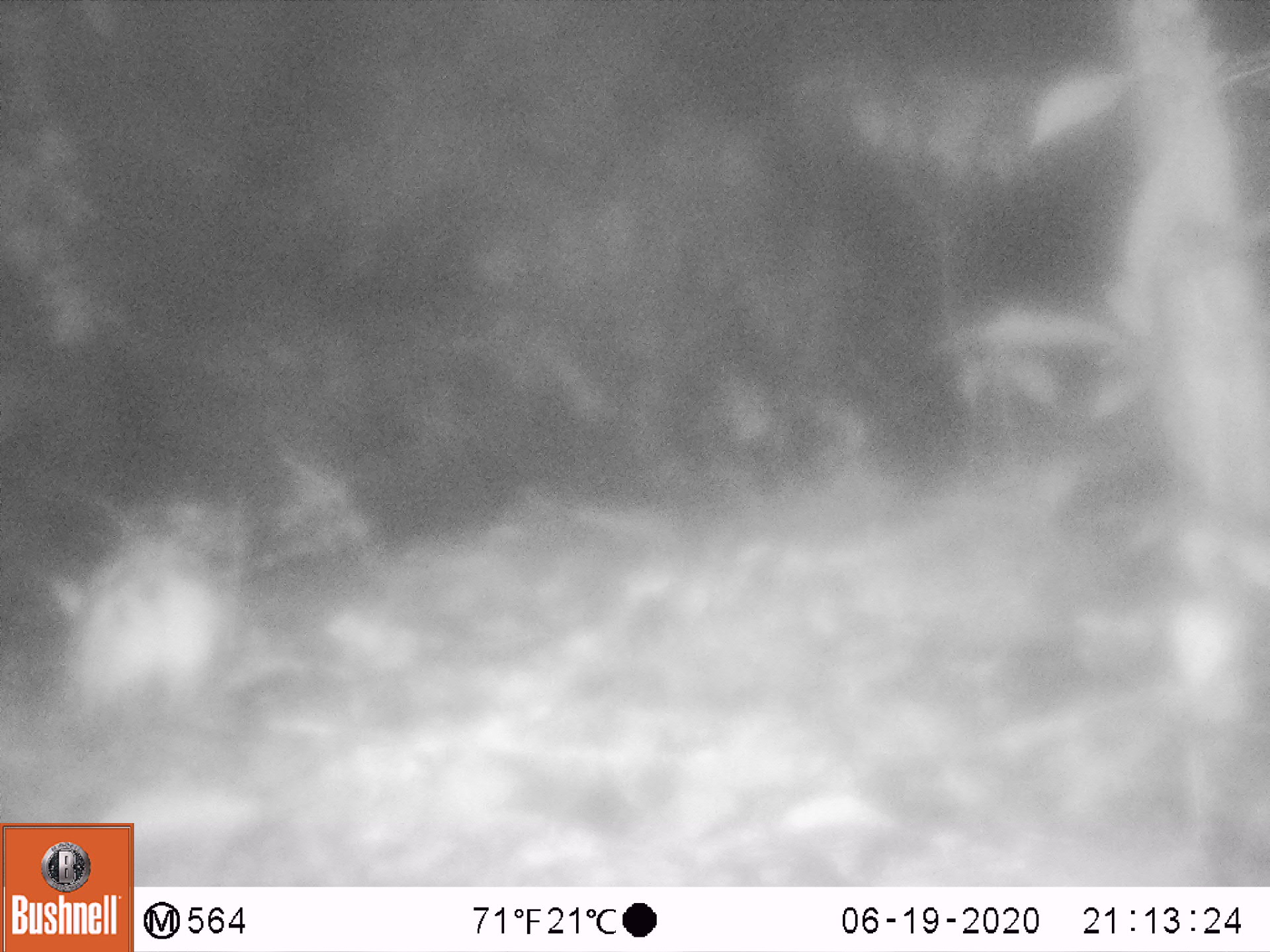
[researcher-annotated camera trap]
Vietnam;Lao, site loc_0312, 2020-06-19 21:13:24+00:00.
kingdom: Animalia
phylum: Chordata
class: Mammalia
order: Lagomorpha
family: Leporidae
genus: Nesolagus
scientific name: Nesolagus timminsi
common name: annamite striped rabbit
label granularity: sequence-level